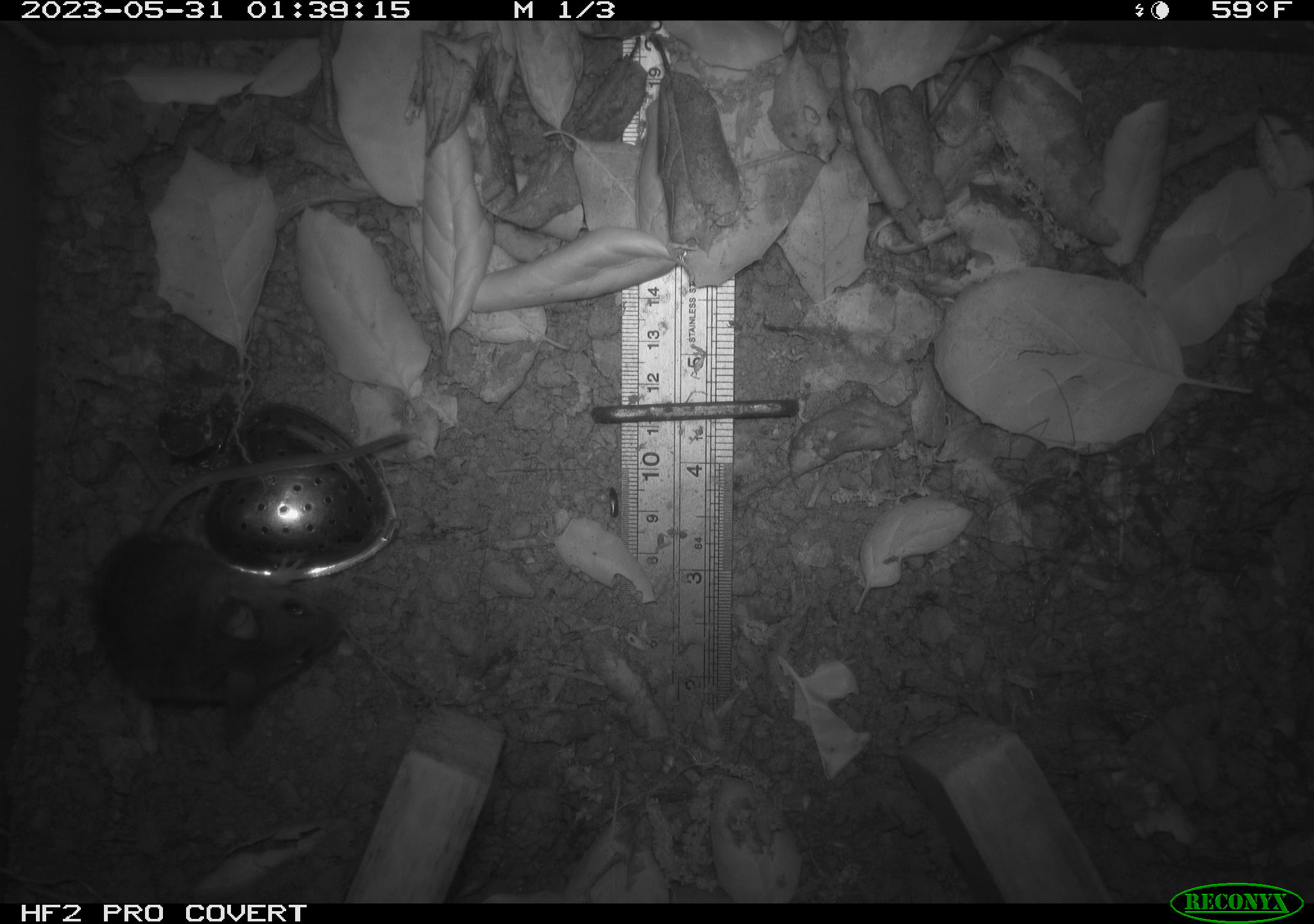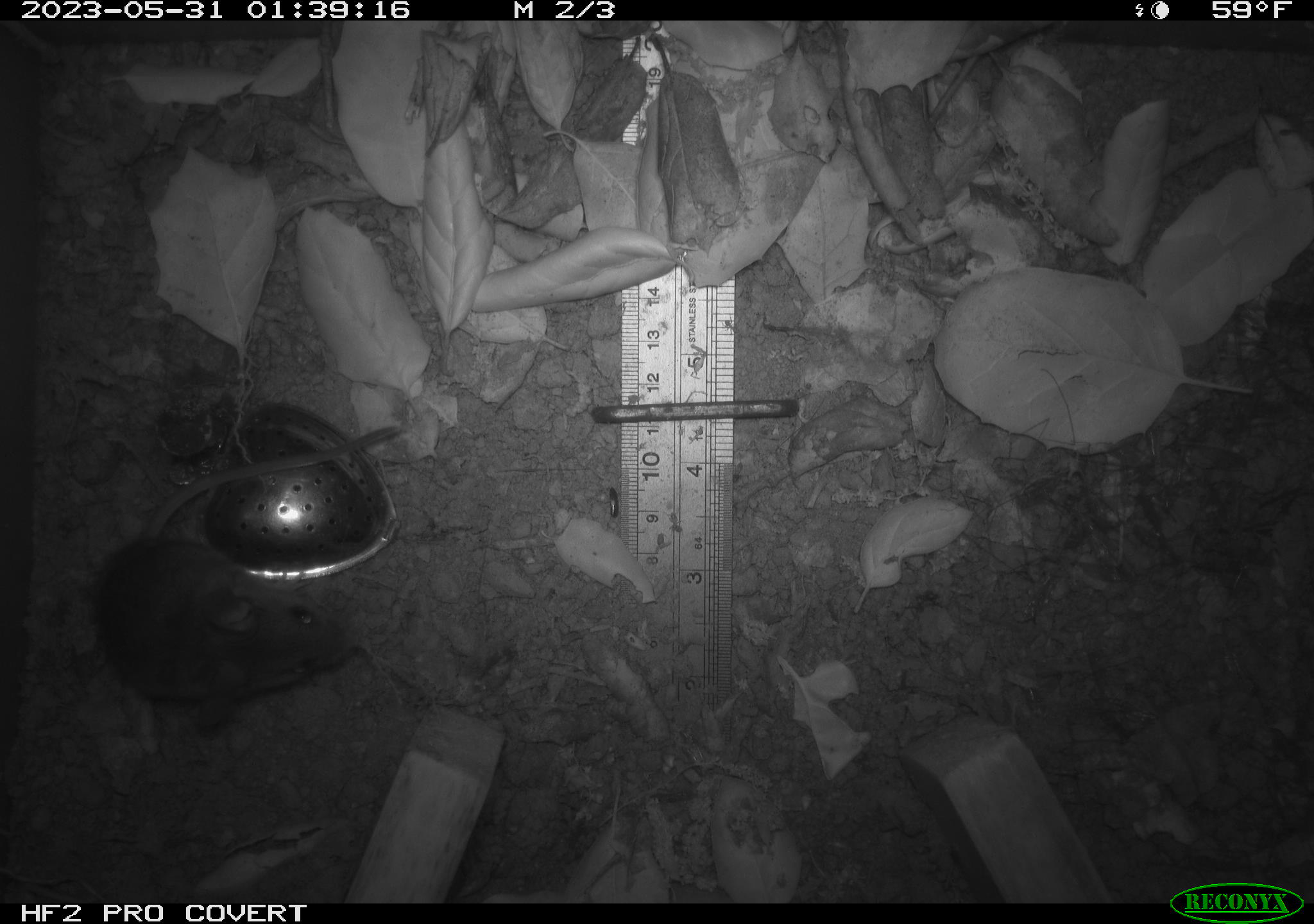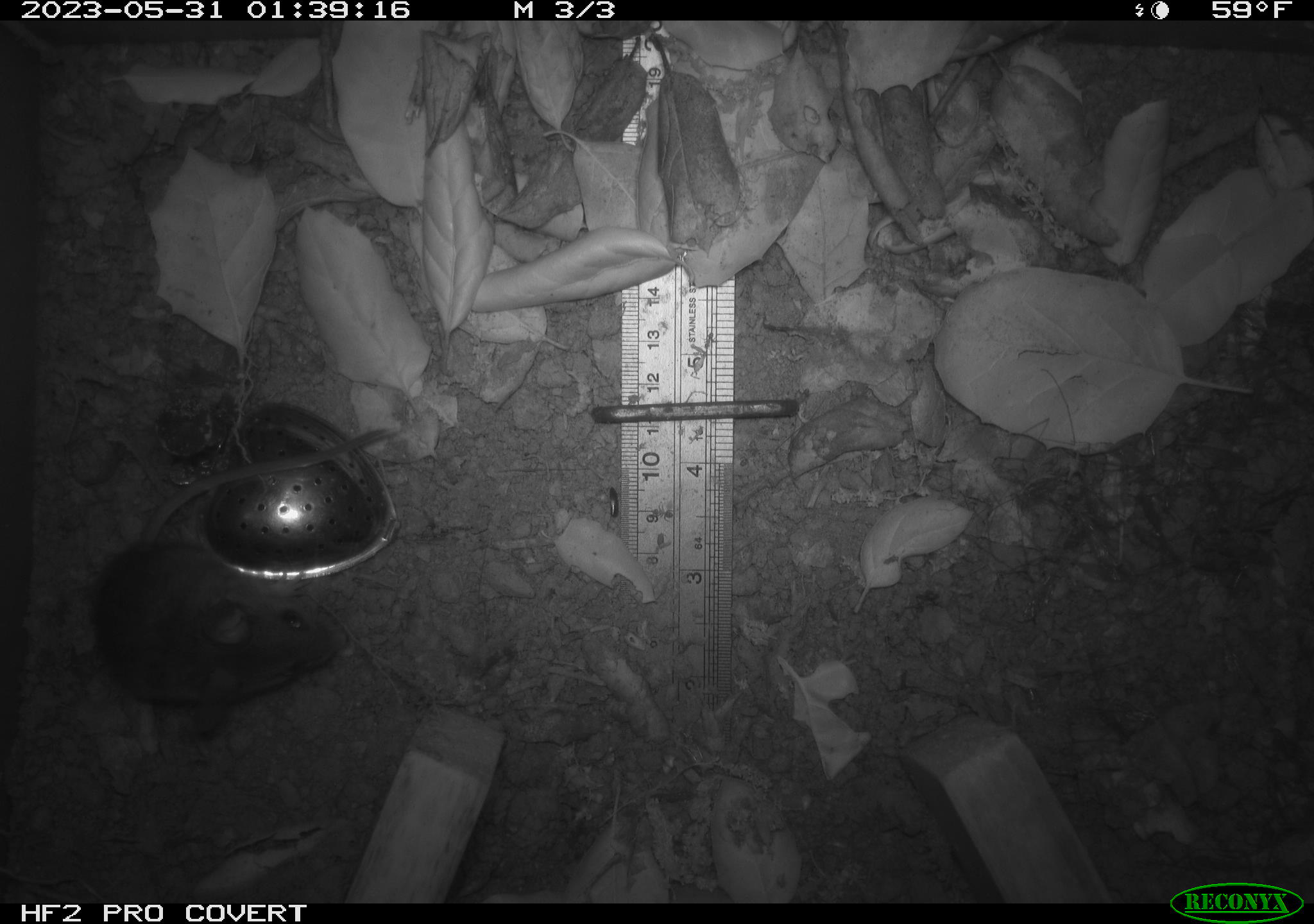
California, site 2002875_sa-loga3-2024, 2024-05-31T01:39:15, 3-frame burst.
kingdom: Animalia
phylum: Chordata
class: Mammalia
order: Rodentia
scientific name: Rodentia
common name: rodent